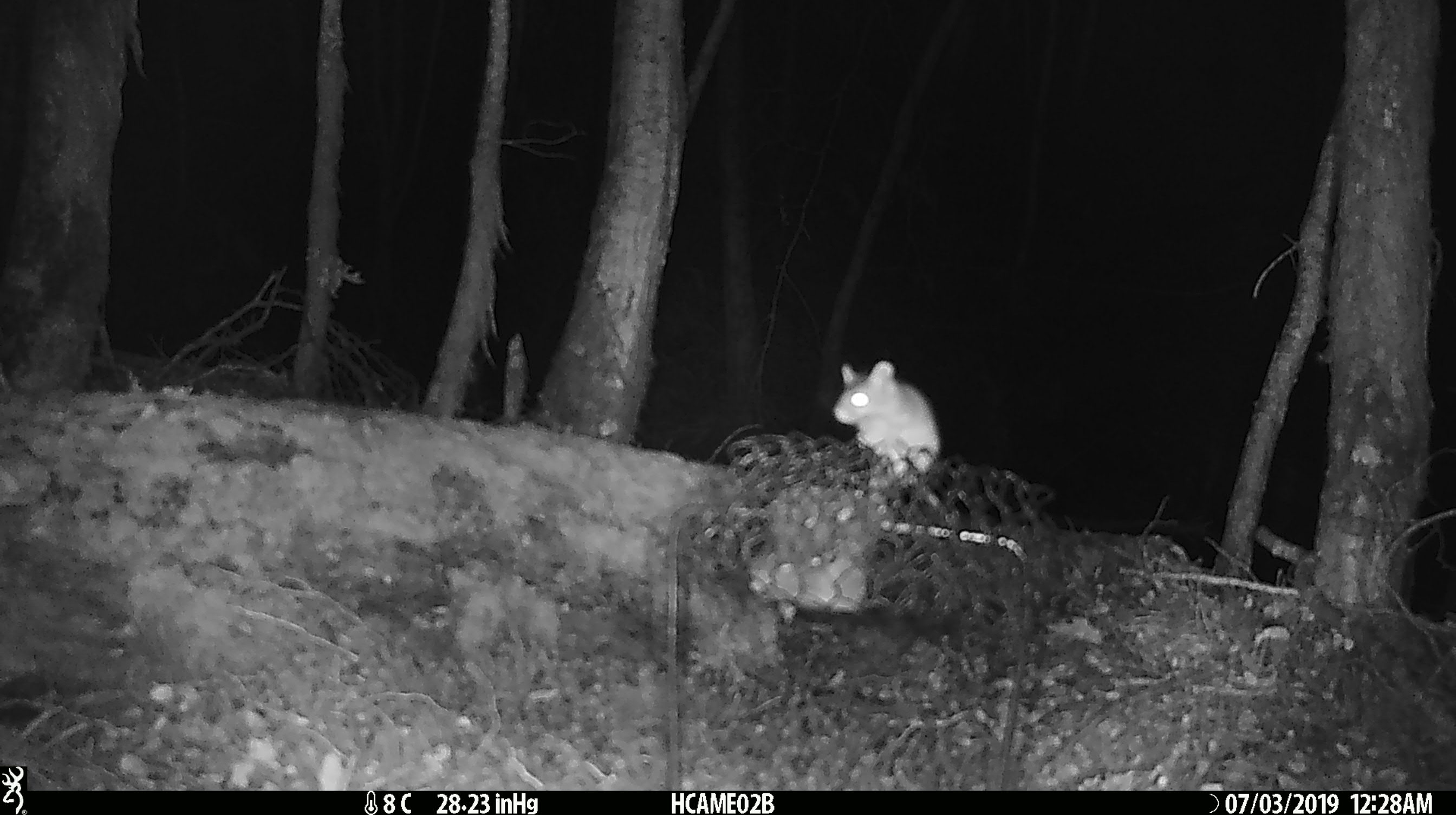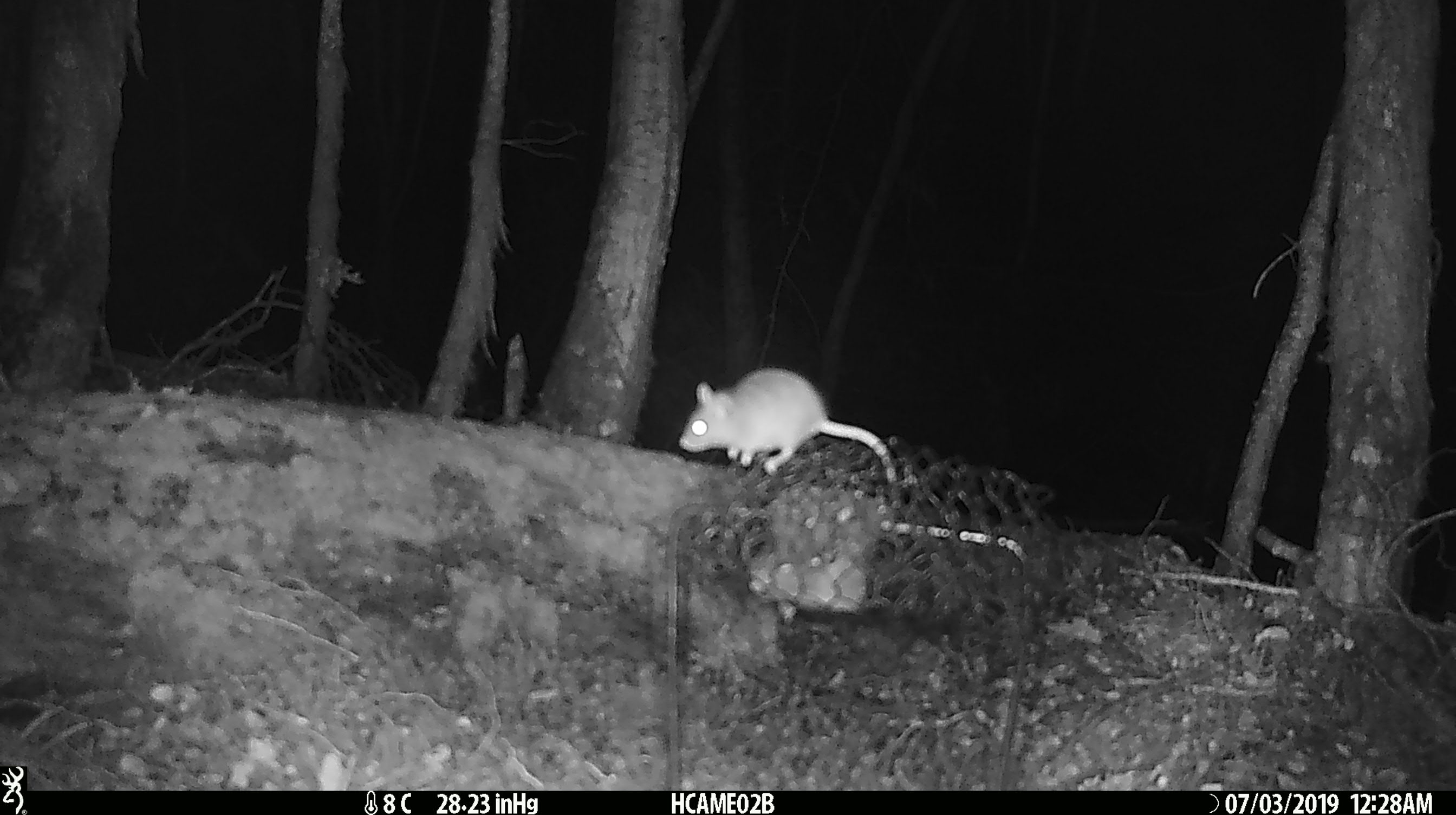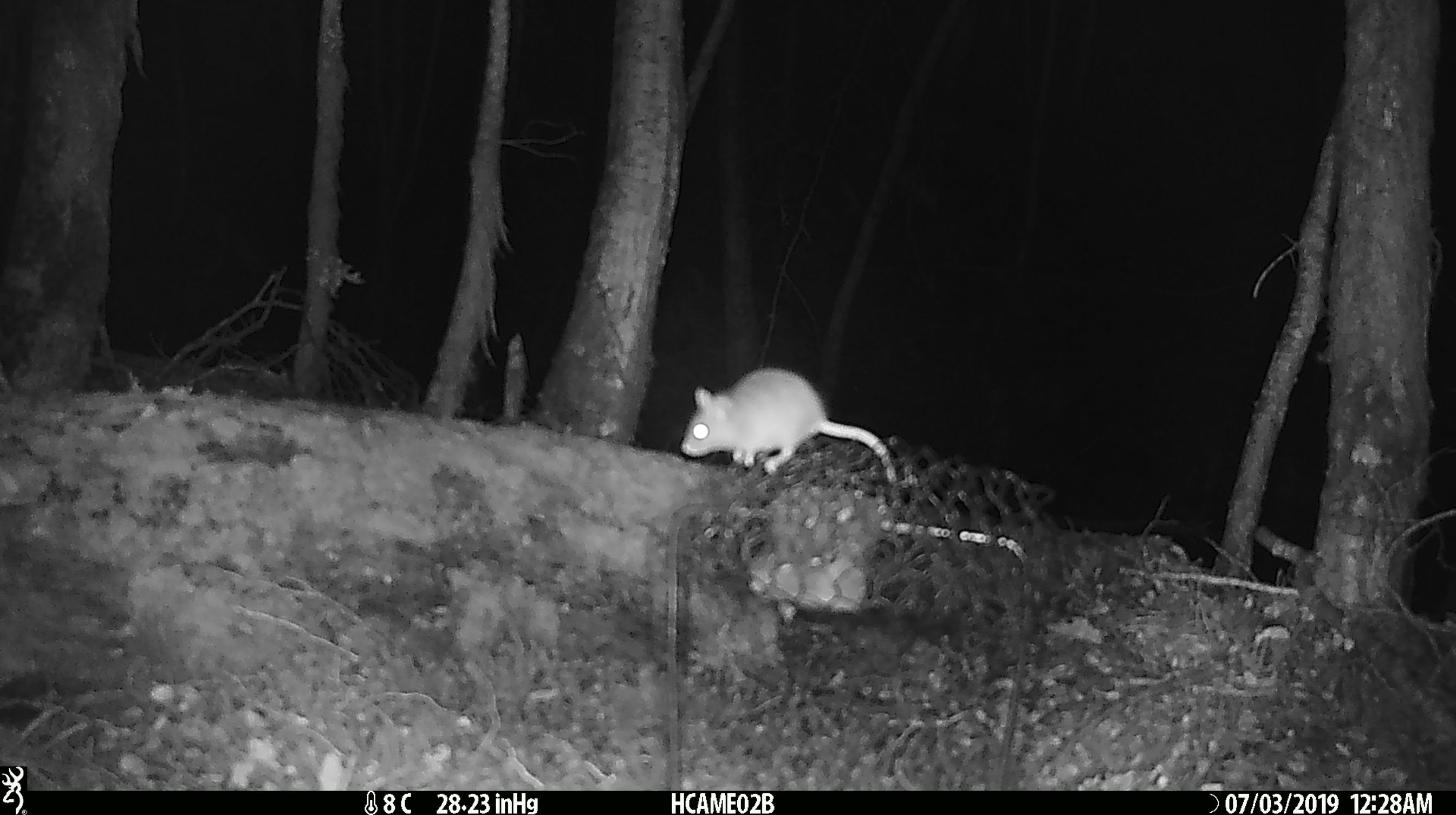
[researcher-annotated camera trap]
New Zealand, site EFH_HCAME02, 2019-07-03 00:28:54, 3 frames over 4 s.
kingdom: Animalia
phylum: Chordata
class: Mammalia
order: Rodentia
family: Muridae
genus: Mus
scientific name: Mus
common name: mouse